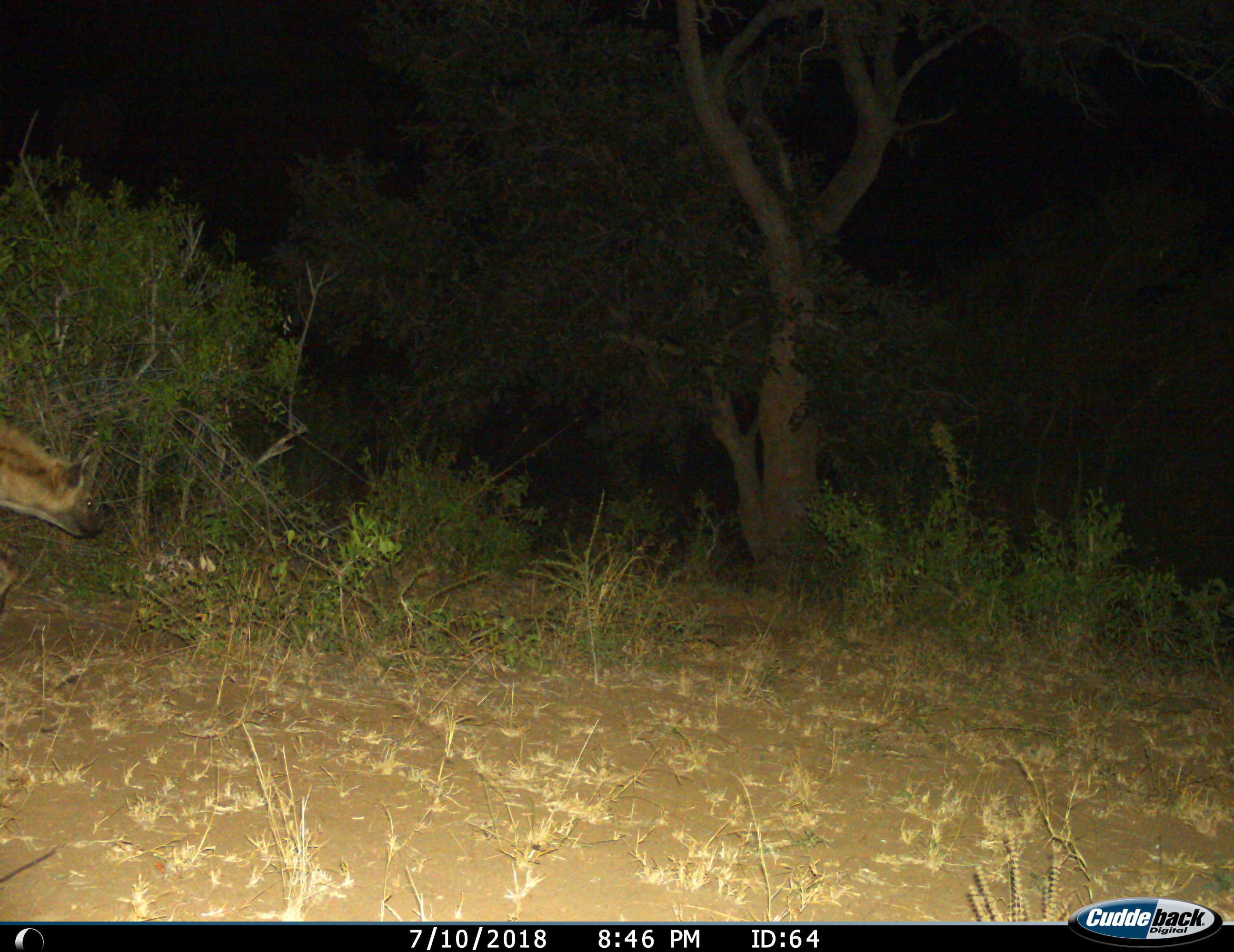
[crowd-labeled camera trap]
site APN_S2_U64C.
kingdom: Animalia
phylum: Chordata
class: Mammalia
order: Carnivora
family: Hyaenidae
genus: Crocuta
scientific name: Crocuta crocuta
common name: spotted hyena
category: hyenaspotted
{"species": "hyenaspotted (spotted hyena) (Crocuta crocuta)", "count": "1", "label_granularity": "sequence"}